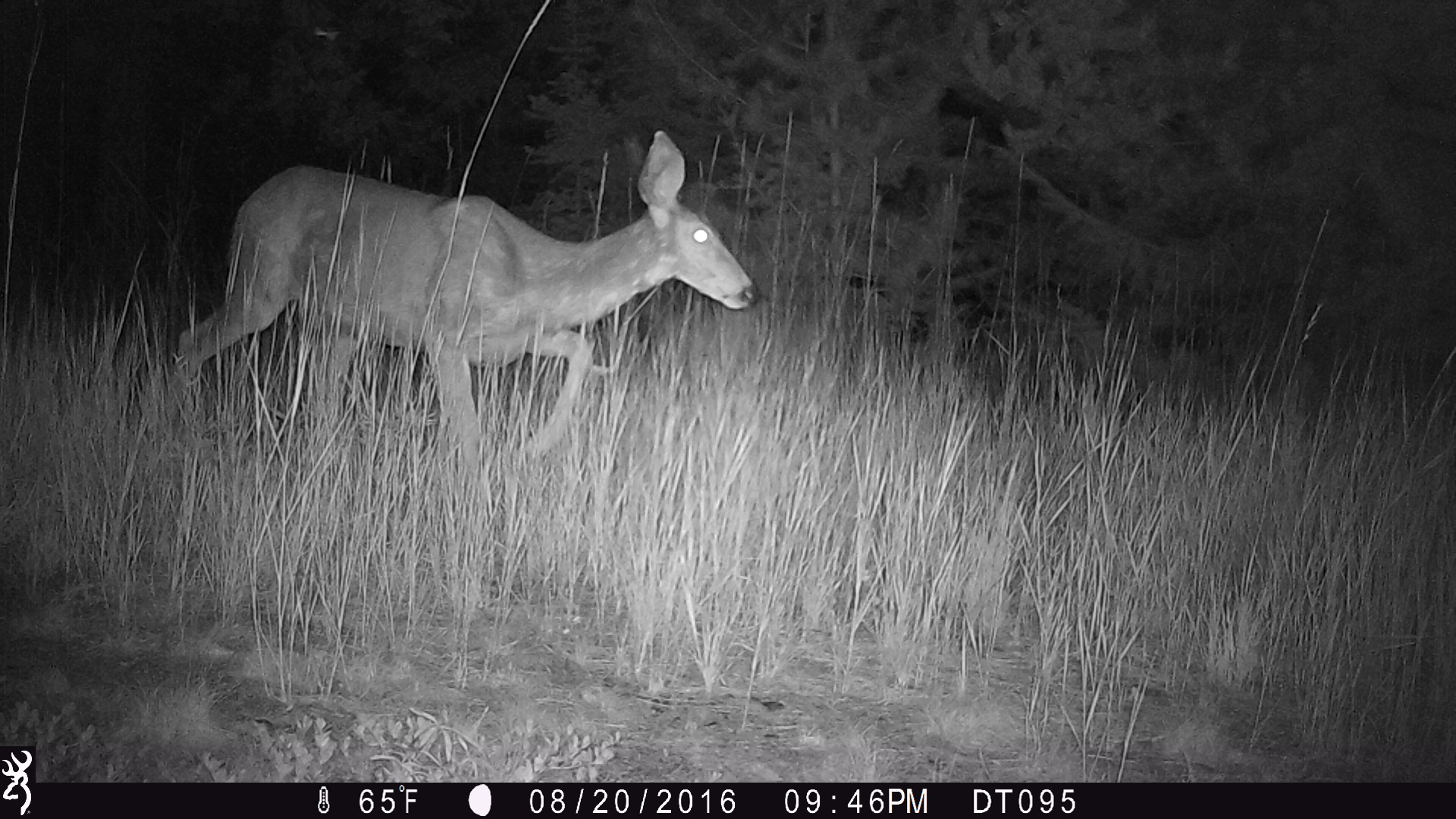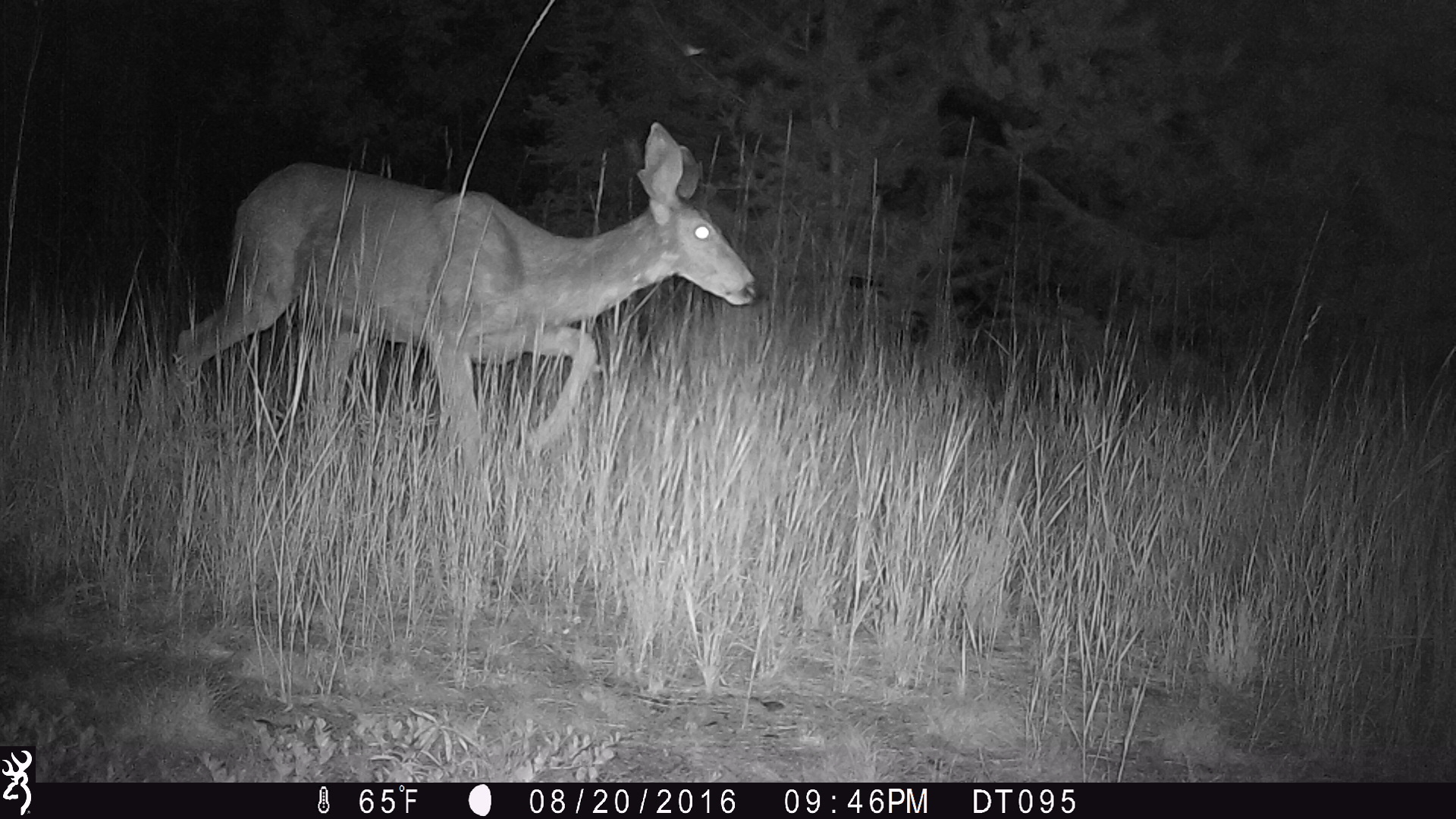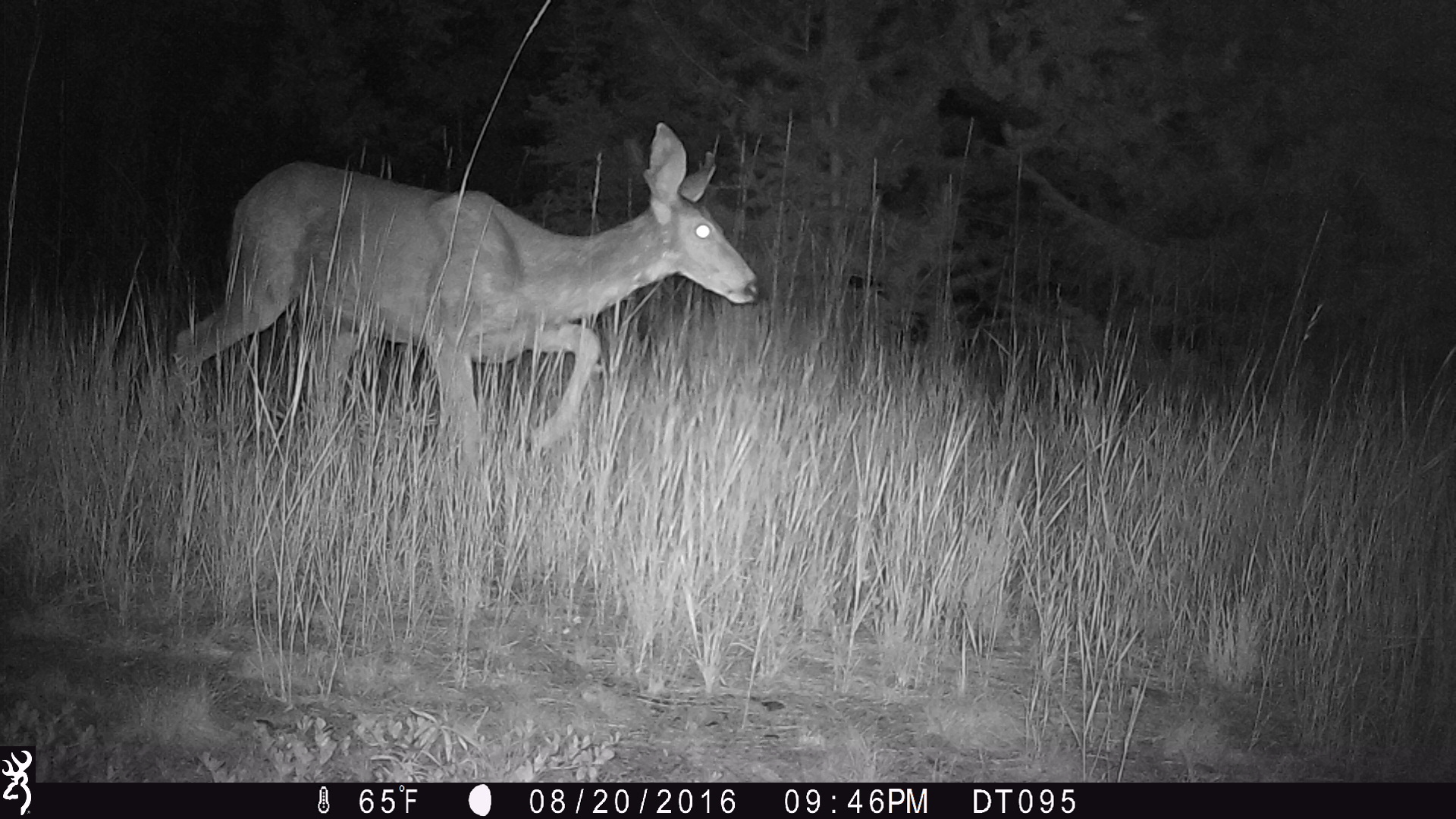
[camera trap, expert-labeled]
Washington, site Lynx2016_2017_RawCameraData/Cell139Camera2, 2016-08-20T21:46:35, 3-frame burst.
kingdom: Animalia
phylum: Chordata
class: Mammalia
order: Artiodactyla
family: Cervidae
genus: Odocoileus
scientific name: Odocoileus hemionus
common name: mule deer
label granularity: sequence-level